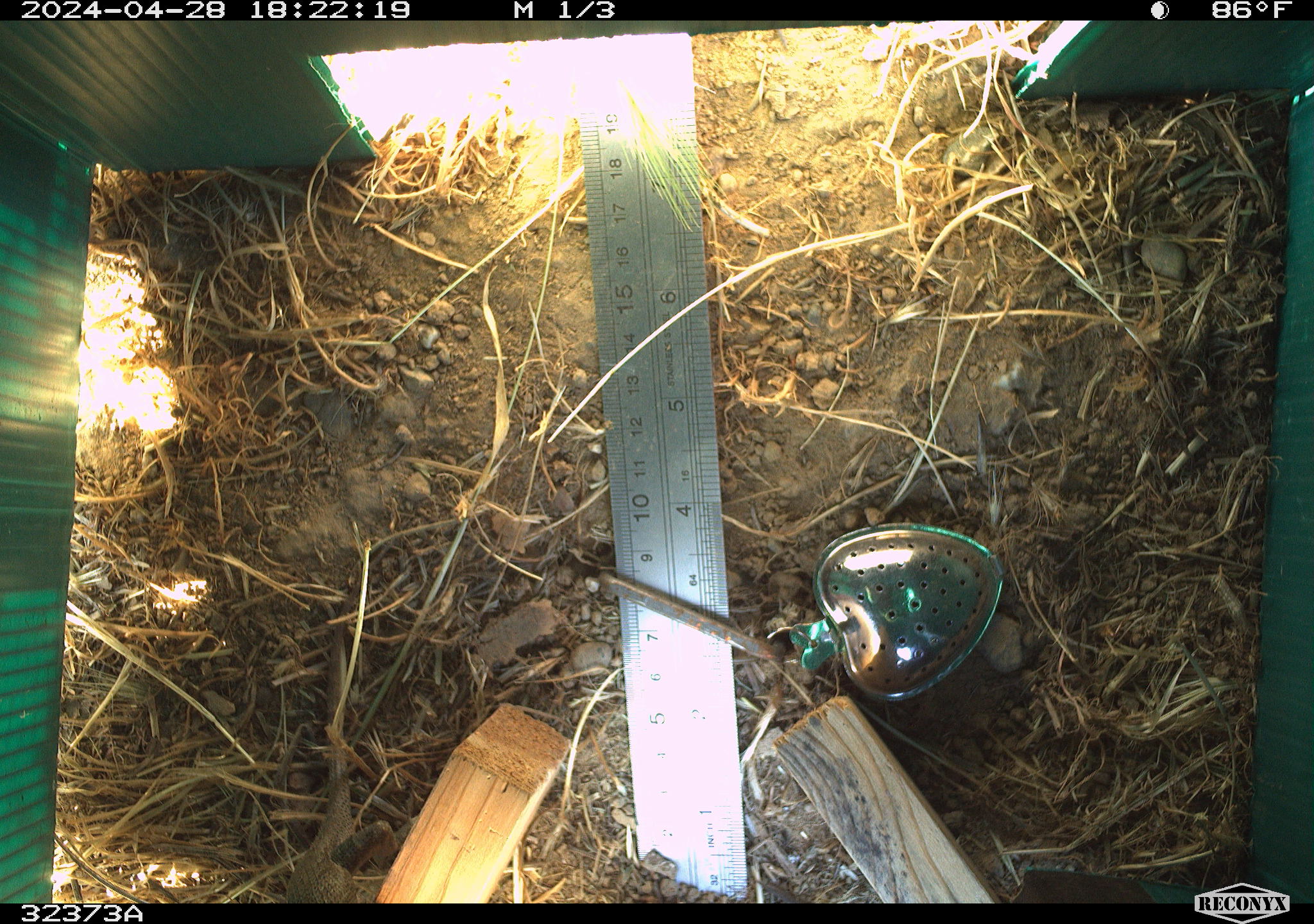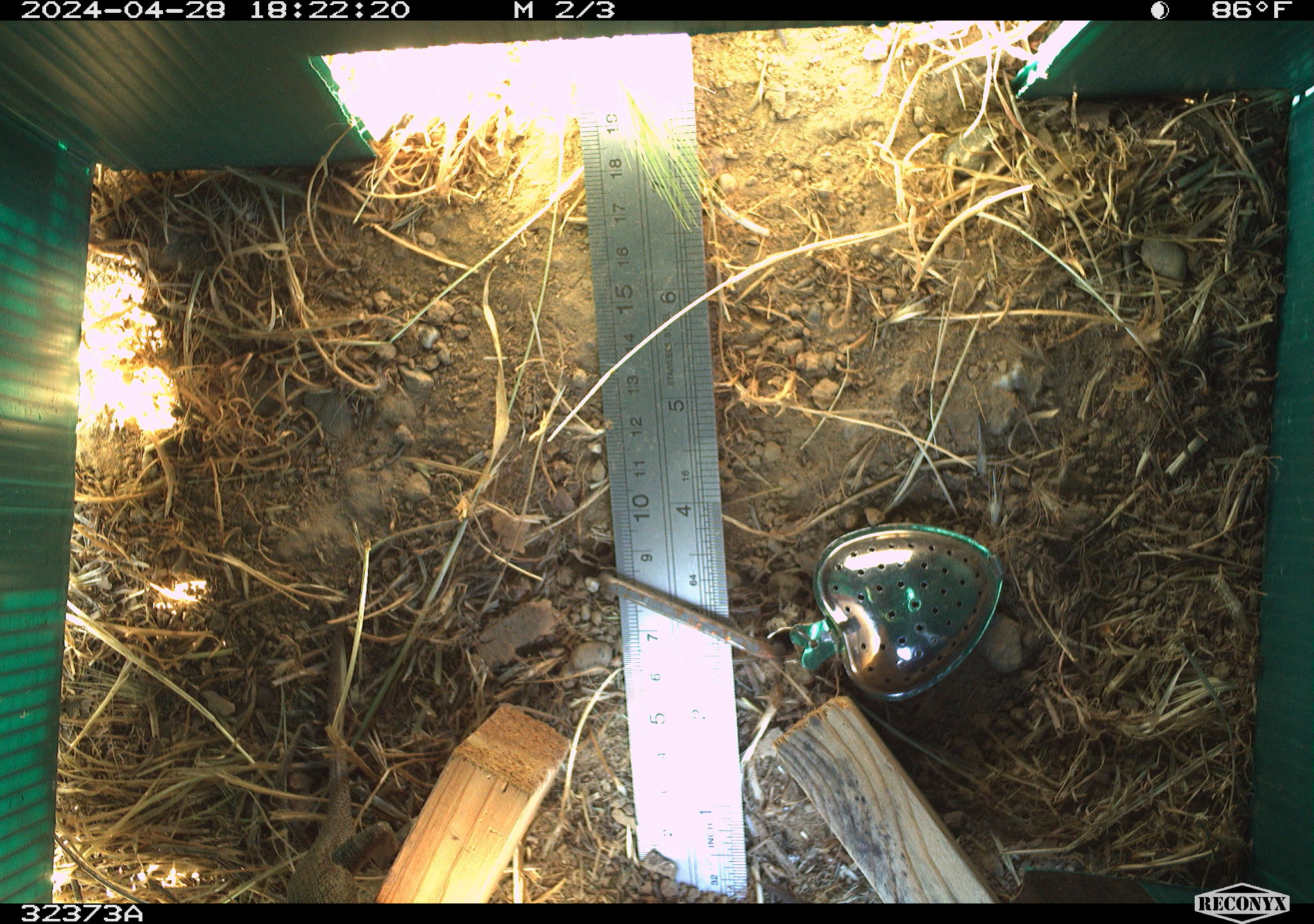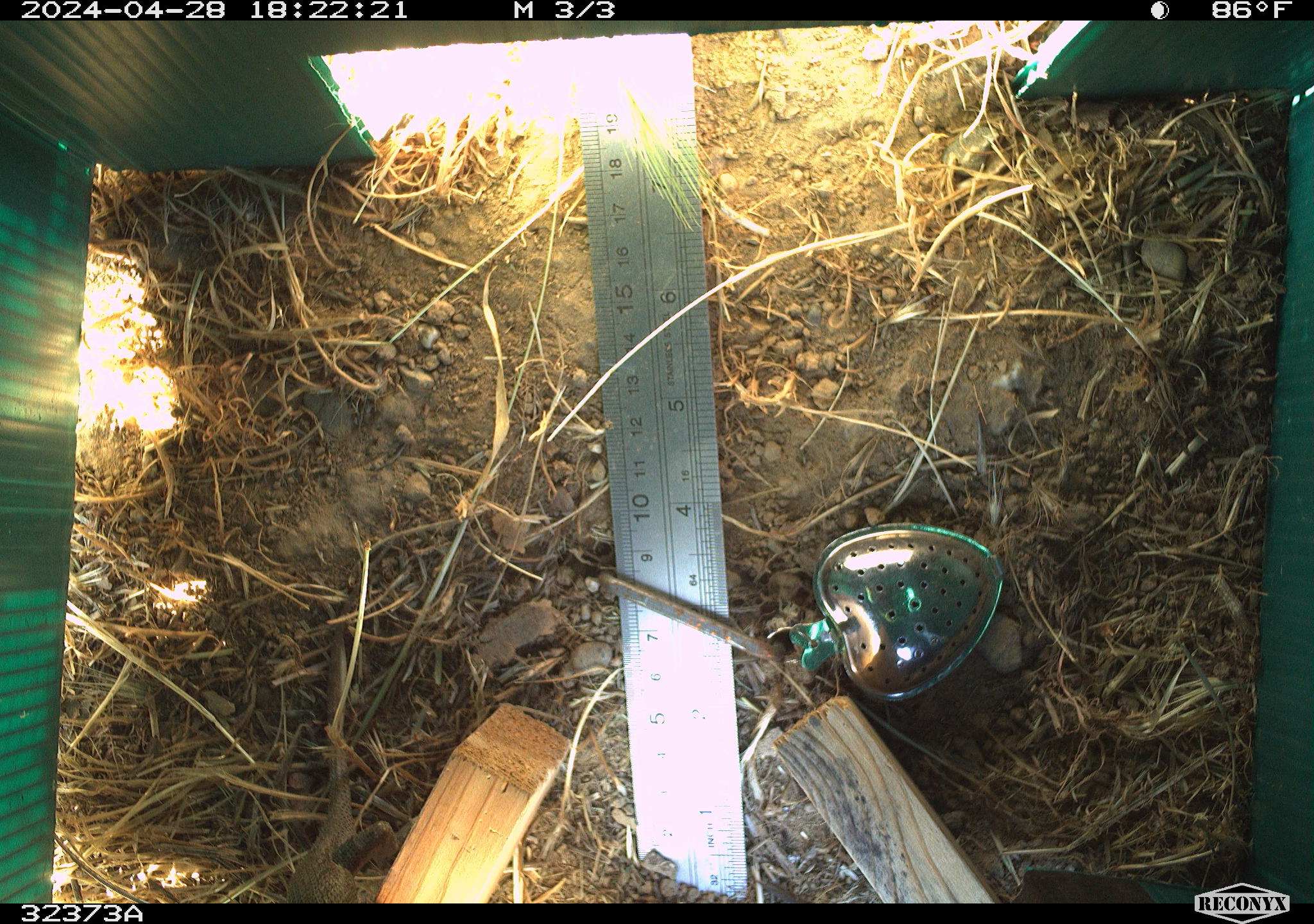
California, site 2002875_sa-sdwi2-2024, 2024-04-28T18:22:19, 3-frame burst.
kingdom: Animalia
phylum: Chordata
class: Reptilia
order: Squamata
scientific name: Squamata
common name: lizards and snakes